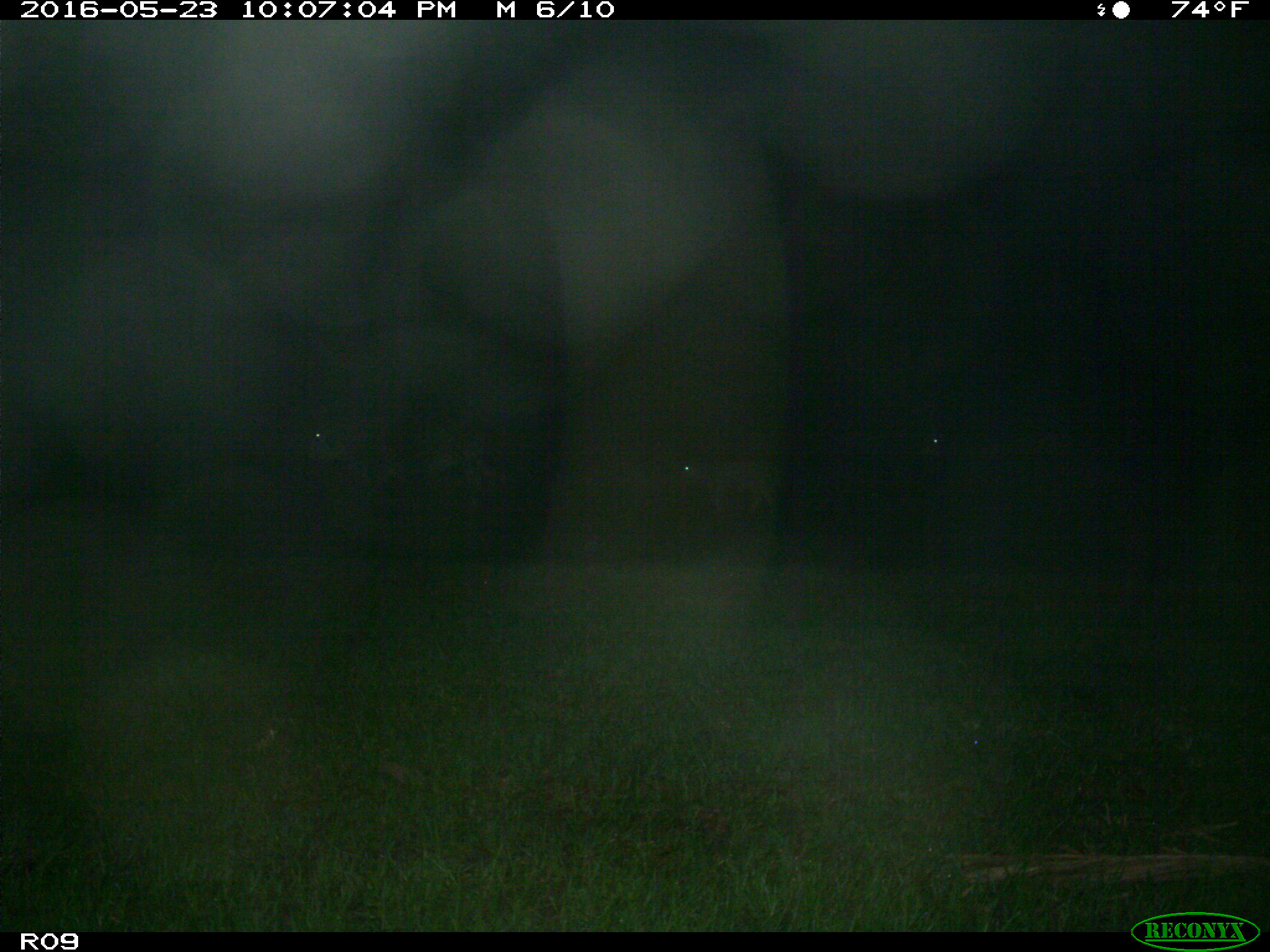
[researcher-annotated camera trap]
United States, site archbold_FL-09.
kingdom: Animalia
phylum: Chordata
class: Mammalia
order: Artiodactyla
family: Bovidae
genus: Bos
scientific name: Bos taurus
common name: domestic cow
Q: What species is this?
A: Bos taurus (domestic cow).